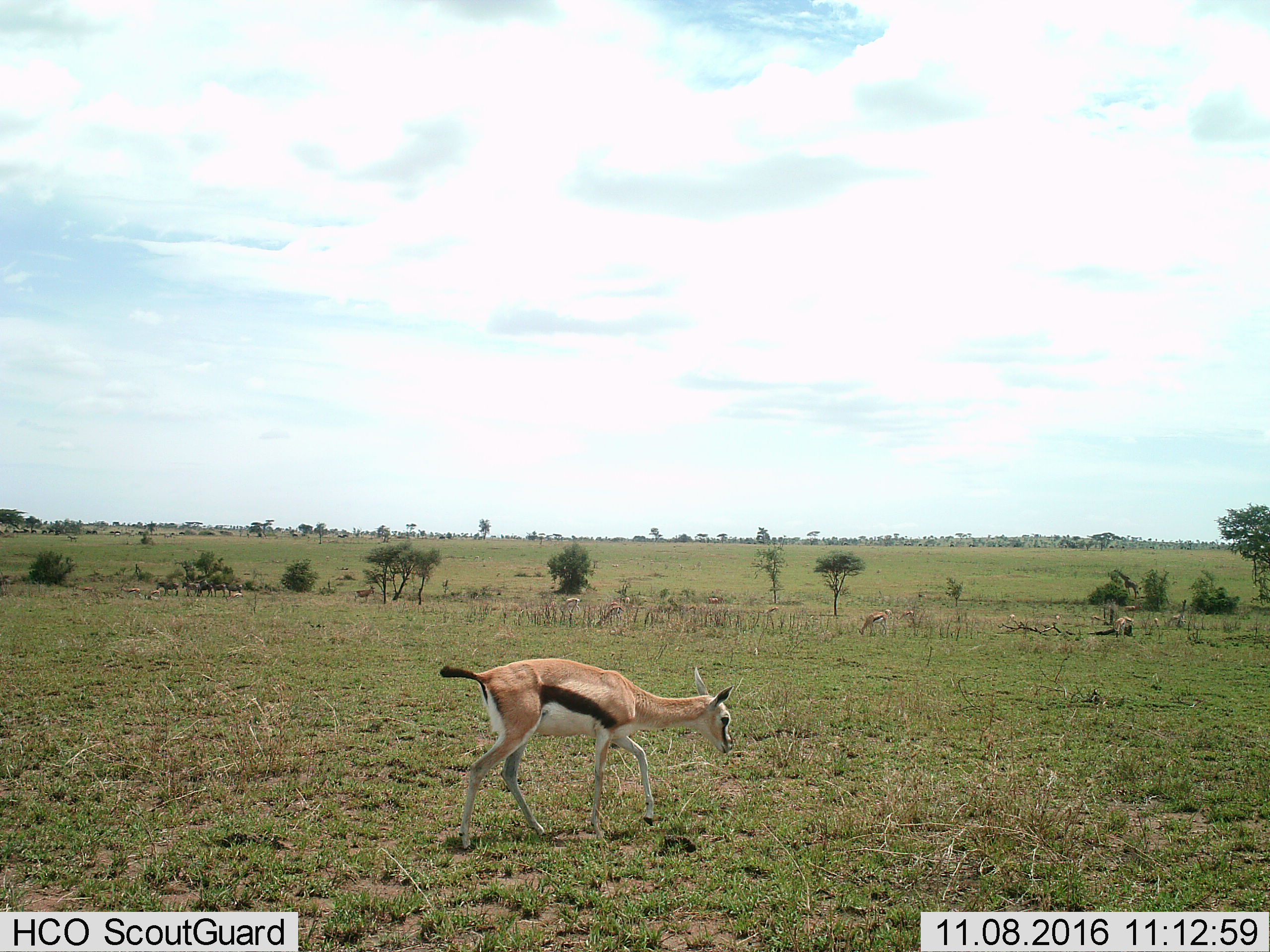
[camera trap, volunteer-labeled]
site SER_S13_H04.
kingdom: Animalia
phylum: Chordata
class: Mammalia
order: Artiodactyla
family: Bovidae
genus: Eudorcas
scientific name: Eudorcas thomsonii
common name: thomson's gazelle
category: gazellethomsons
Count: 11-50.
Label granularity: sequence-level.